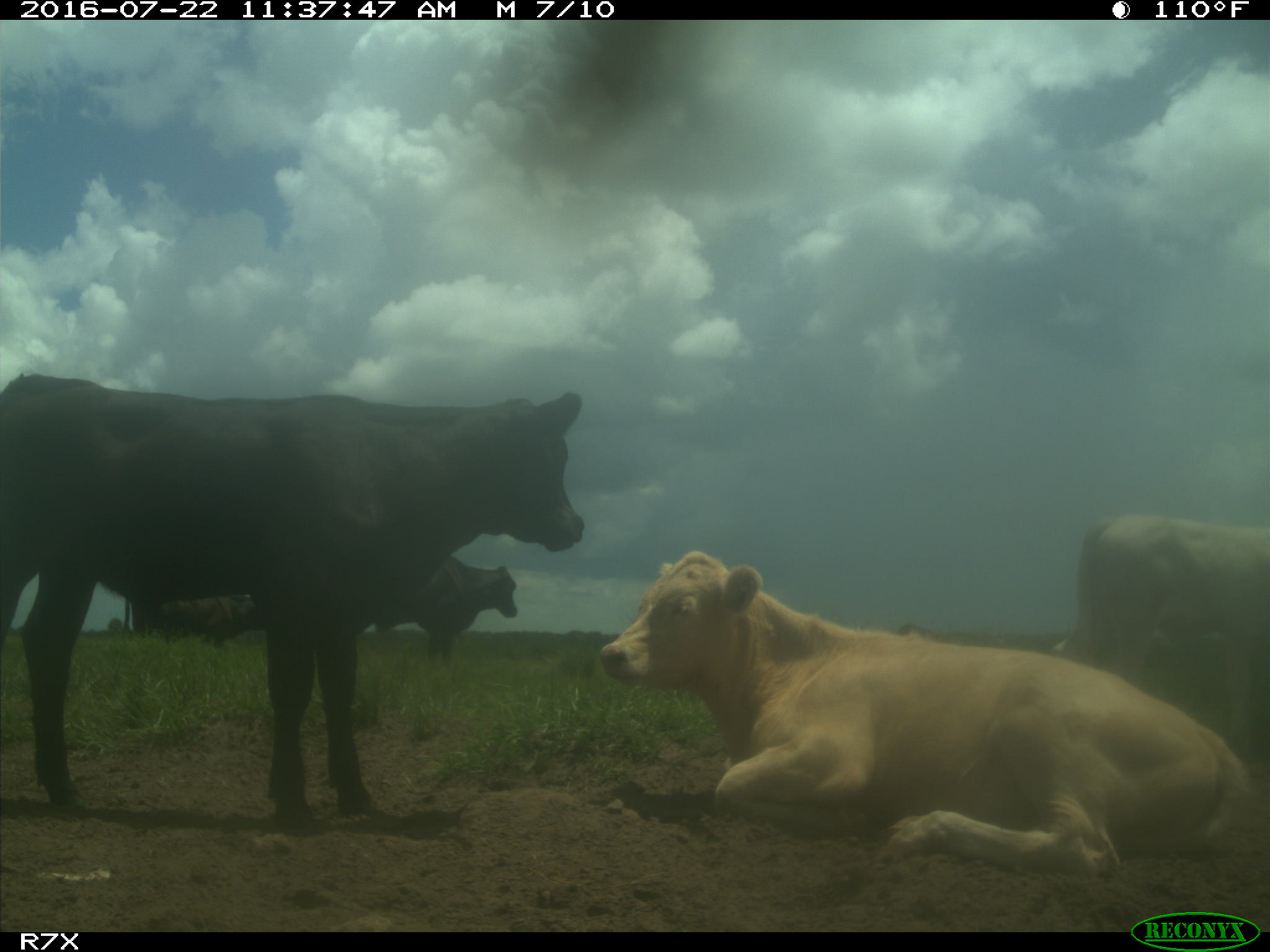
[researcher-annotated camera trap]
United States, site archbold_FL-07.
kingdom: Animalia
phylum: Chordata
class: Mammalia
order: Artiodactyla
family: Bovidae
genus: Bos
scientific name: Bos taurus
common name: domestic cow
Bos taurus (domestic cow).